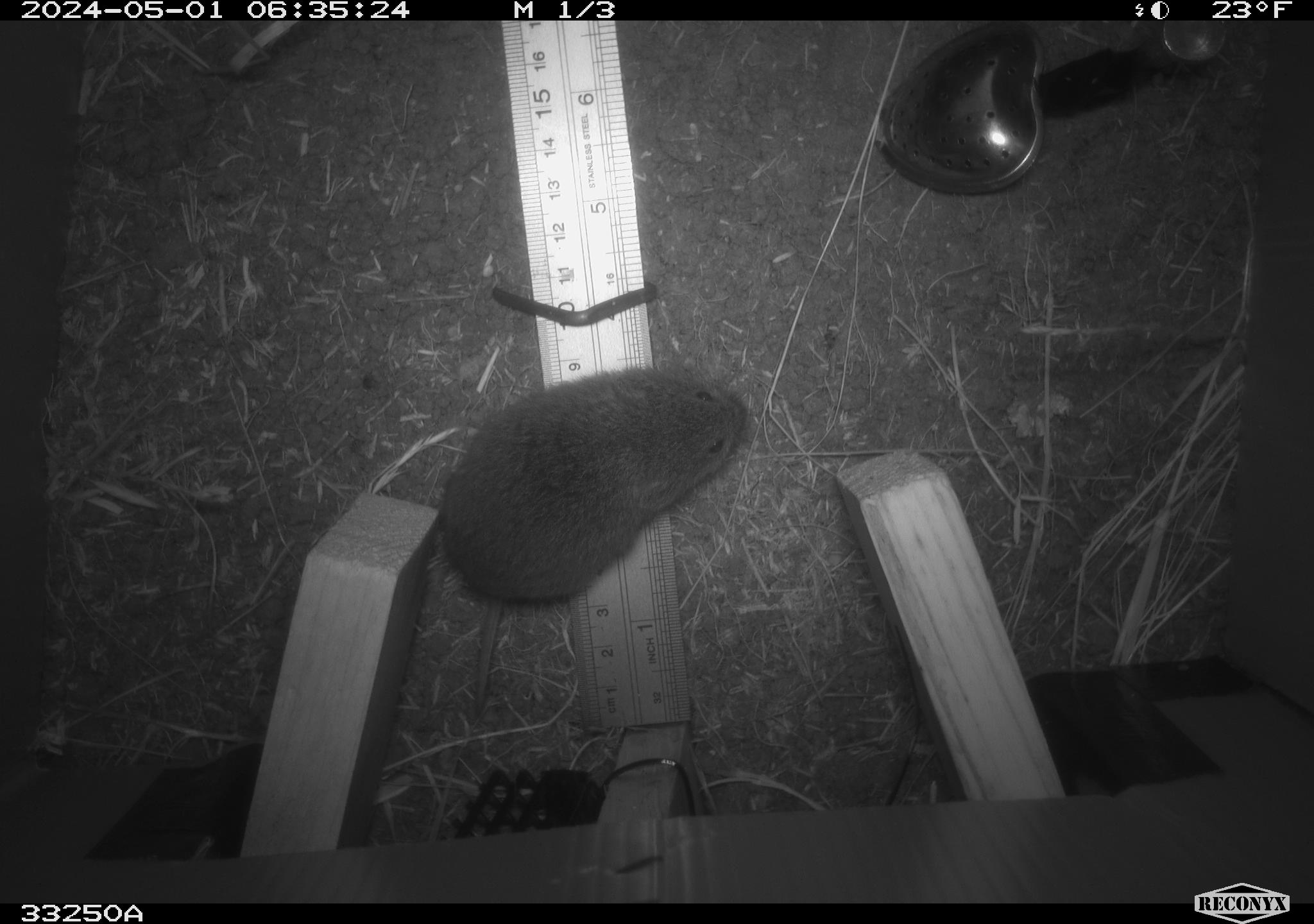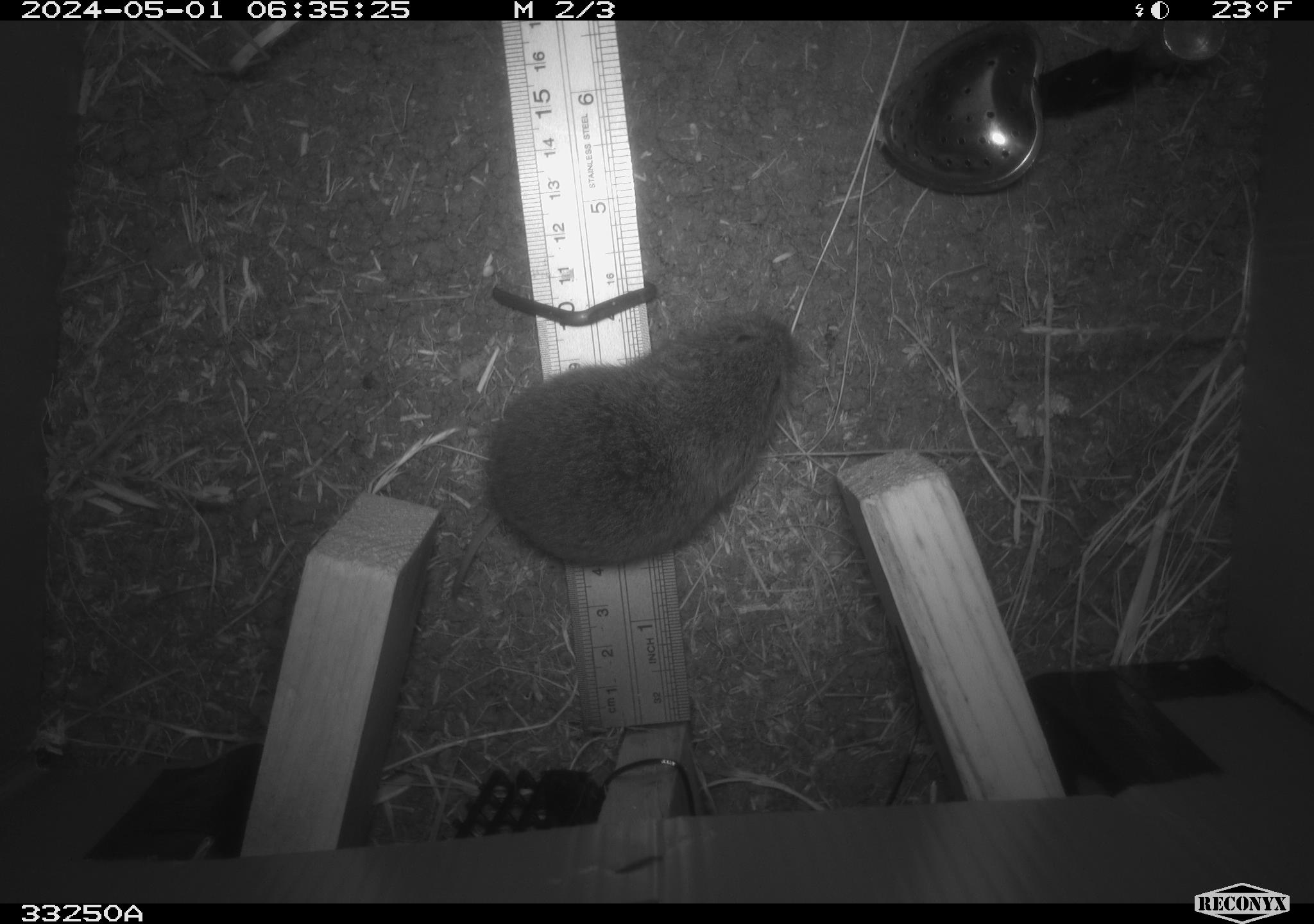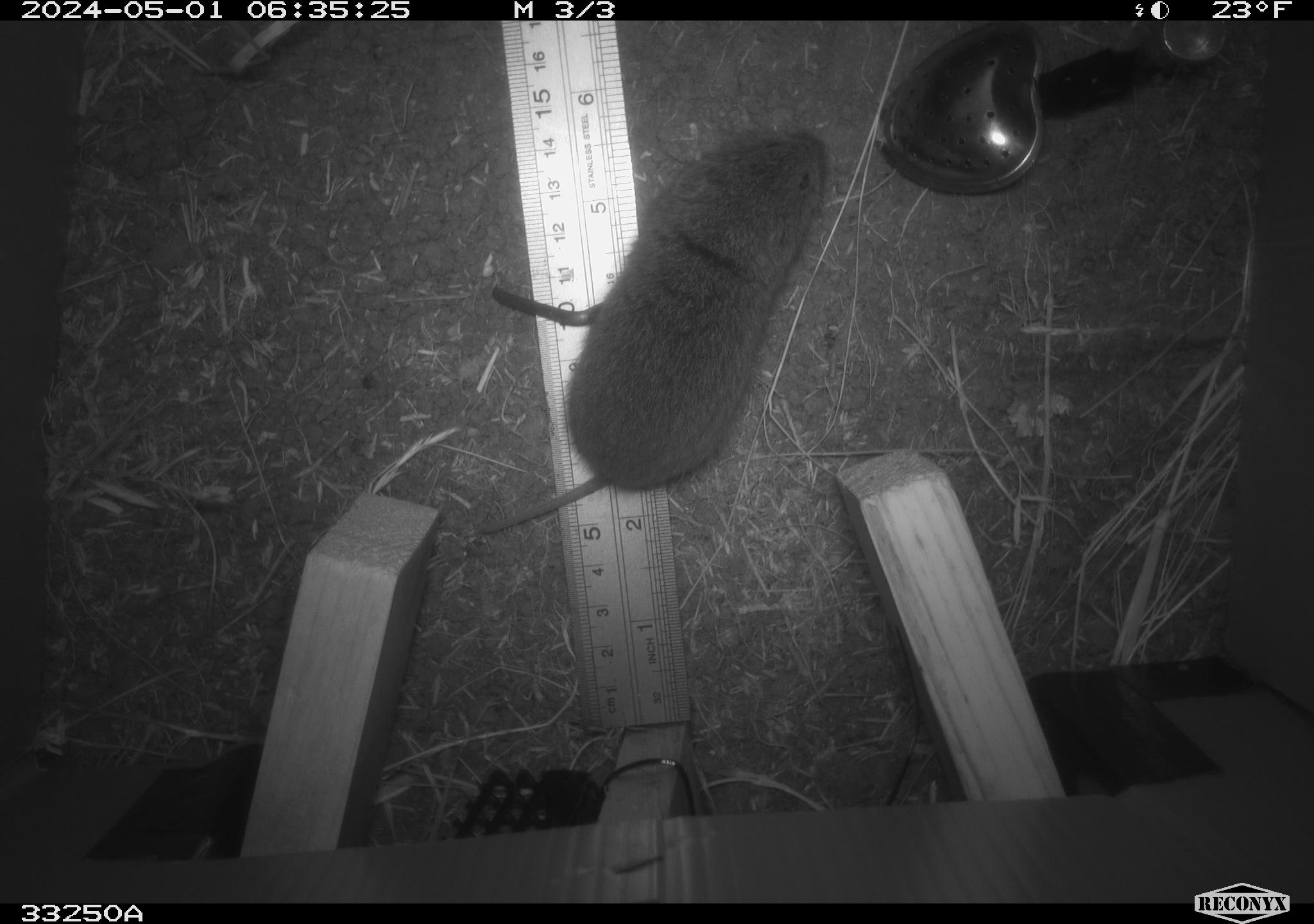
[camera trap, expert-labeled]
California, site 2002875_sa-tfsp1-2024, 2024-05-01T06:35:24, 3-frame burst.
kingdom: Animalia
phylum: Chordata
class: Mammalia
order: Rodentia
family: Cricetidae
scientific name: Arvicolinae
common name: voles, lemmings, and muskrats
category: arvicolinae subfamily